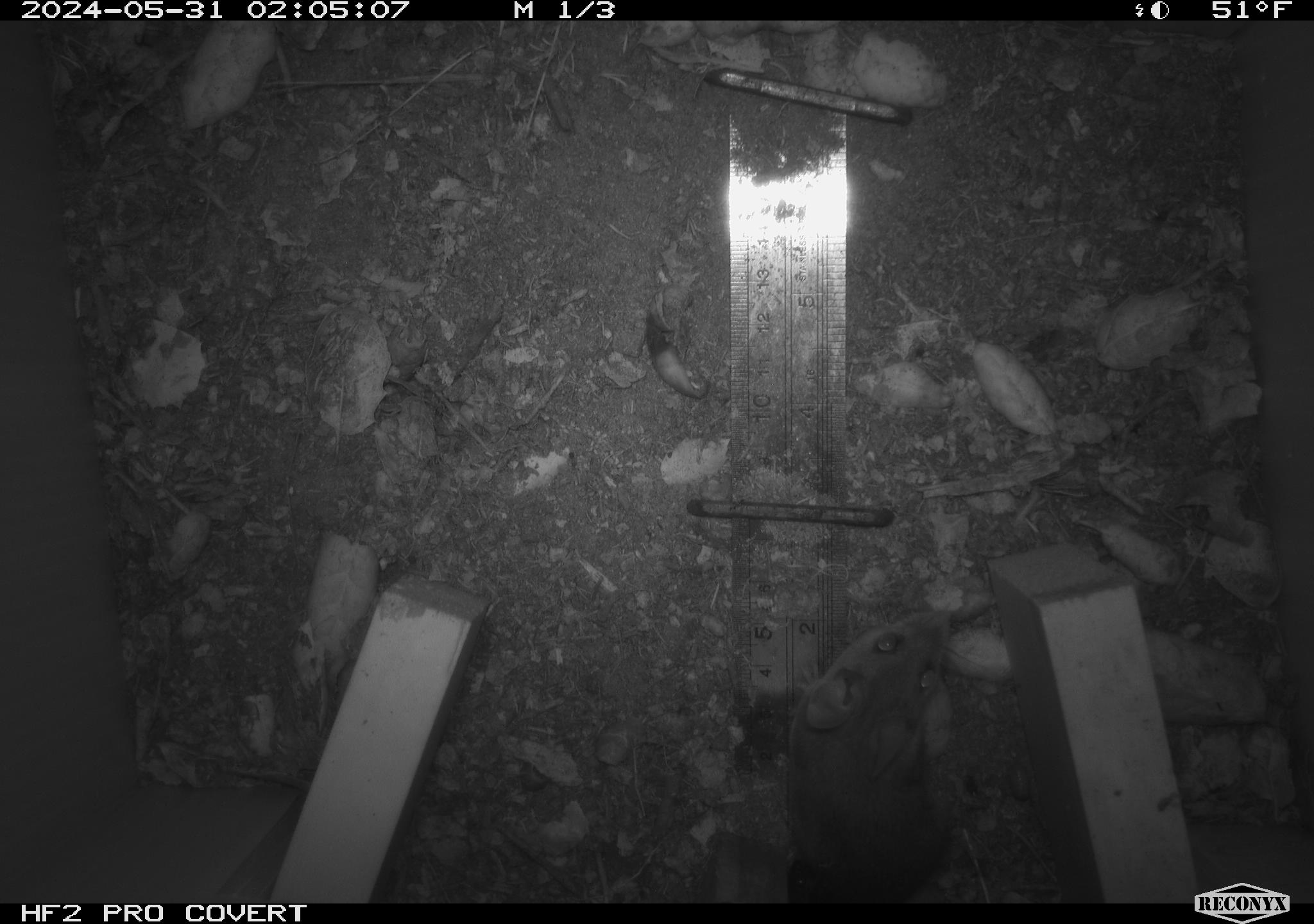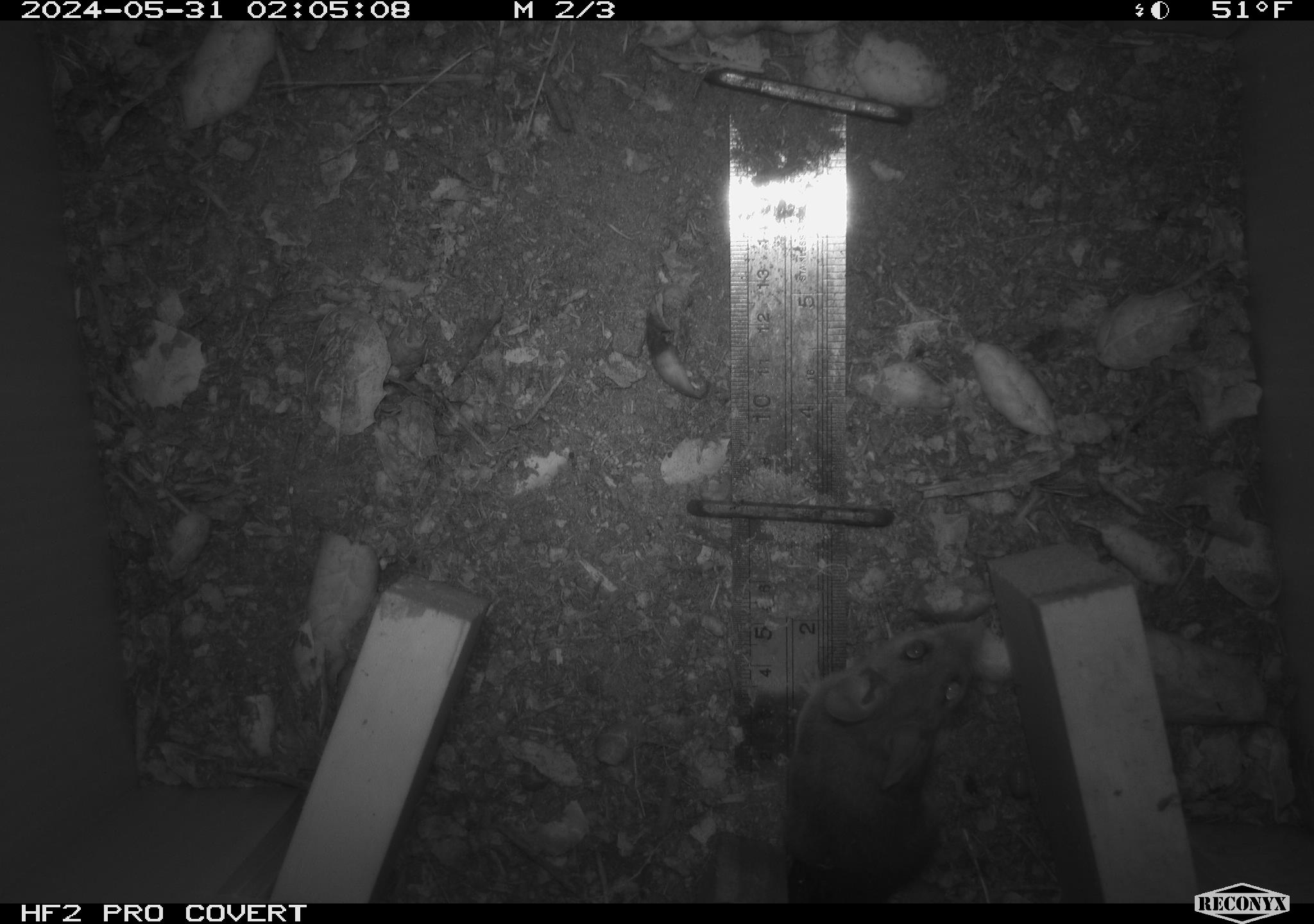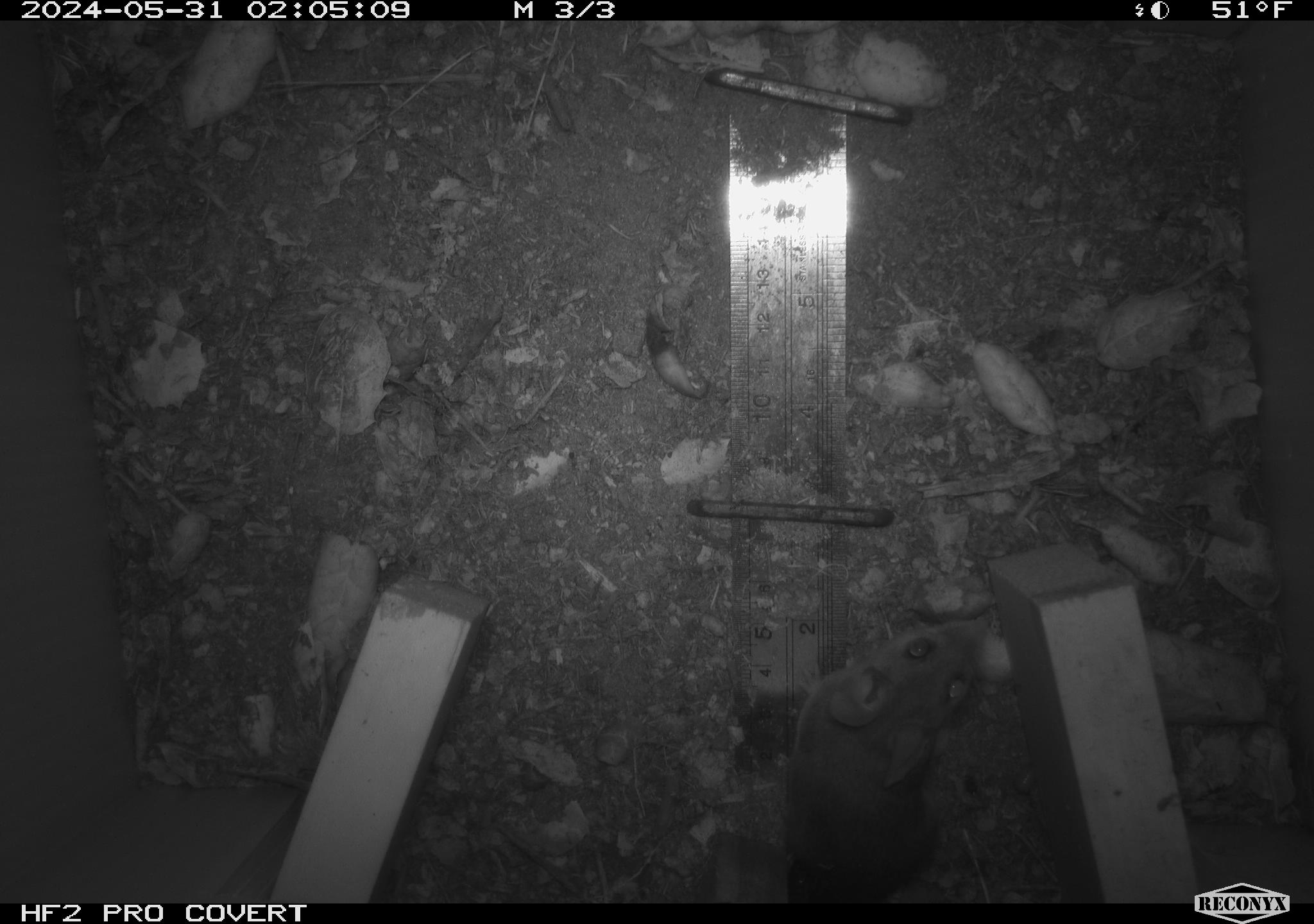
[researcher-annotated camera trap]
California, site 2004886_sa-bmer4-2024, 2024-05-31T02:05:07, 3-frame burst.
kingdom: Animalia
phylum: Chordata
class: Mammalia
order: Rodentia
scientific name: Rodentia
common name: mouse species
Mouse species (Rodentia).